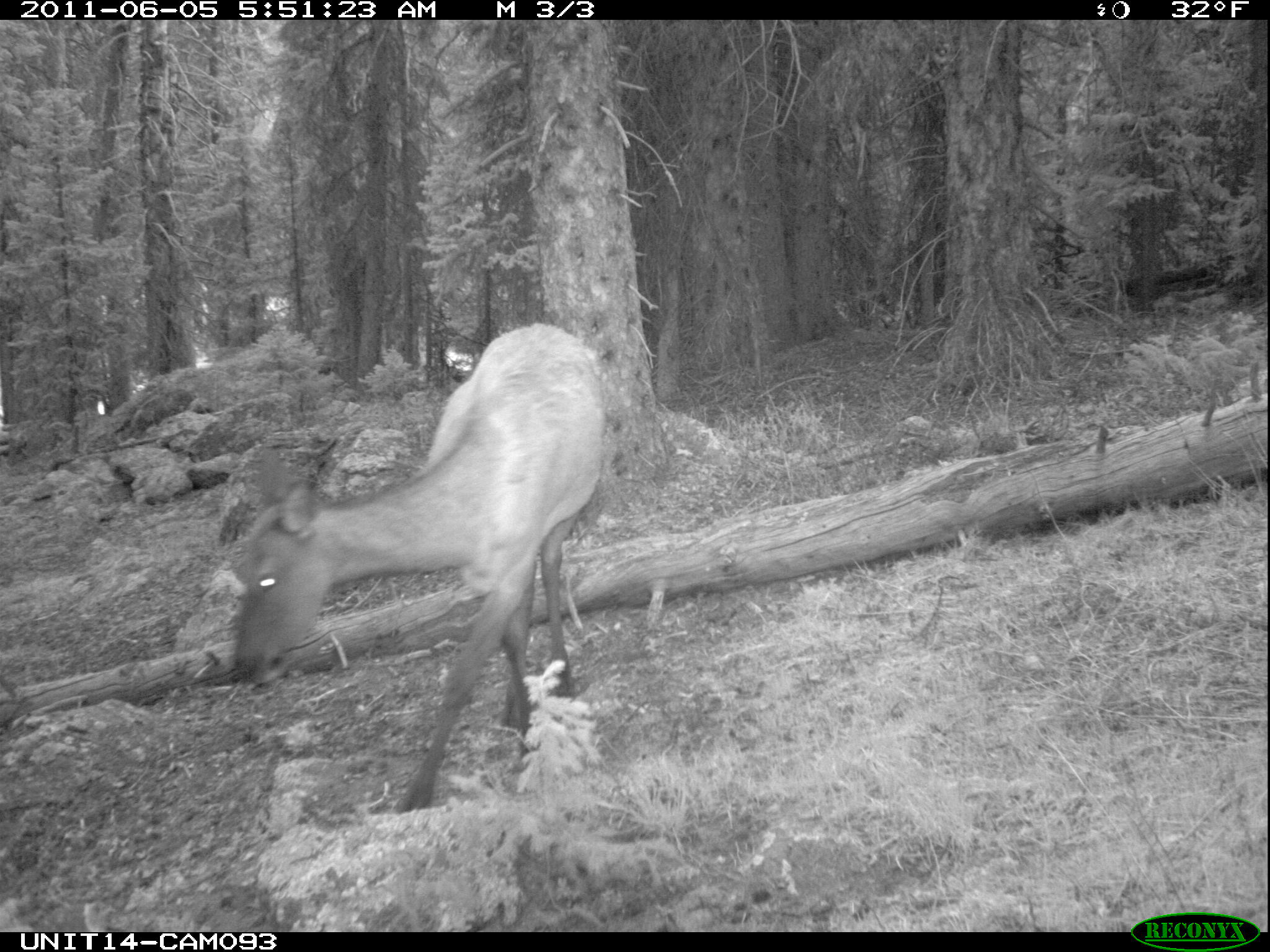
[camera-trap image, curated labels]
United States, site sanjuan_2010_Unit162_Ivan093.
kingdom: Animalia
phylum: Chordata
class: Mammalia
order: Artiodactyla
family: Cervidae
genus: Cervus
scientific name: Cervus elaphus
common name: red deer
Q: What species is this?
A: Cervus elaphus (red deer).